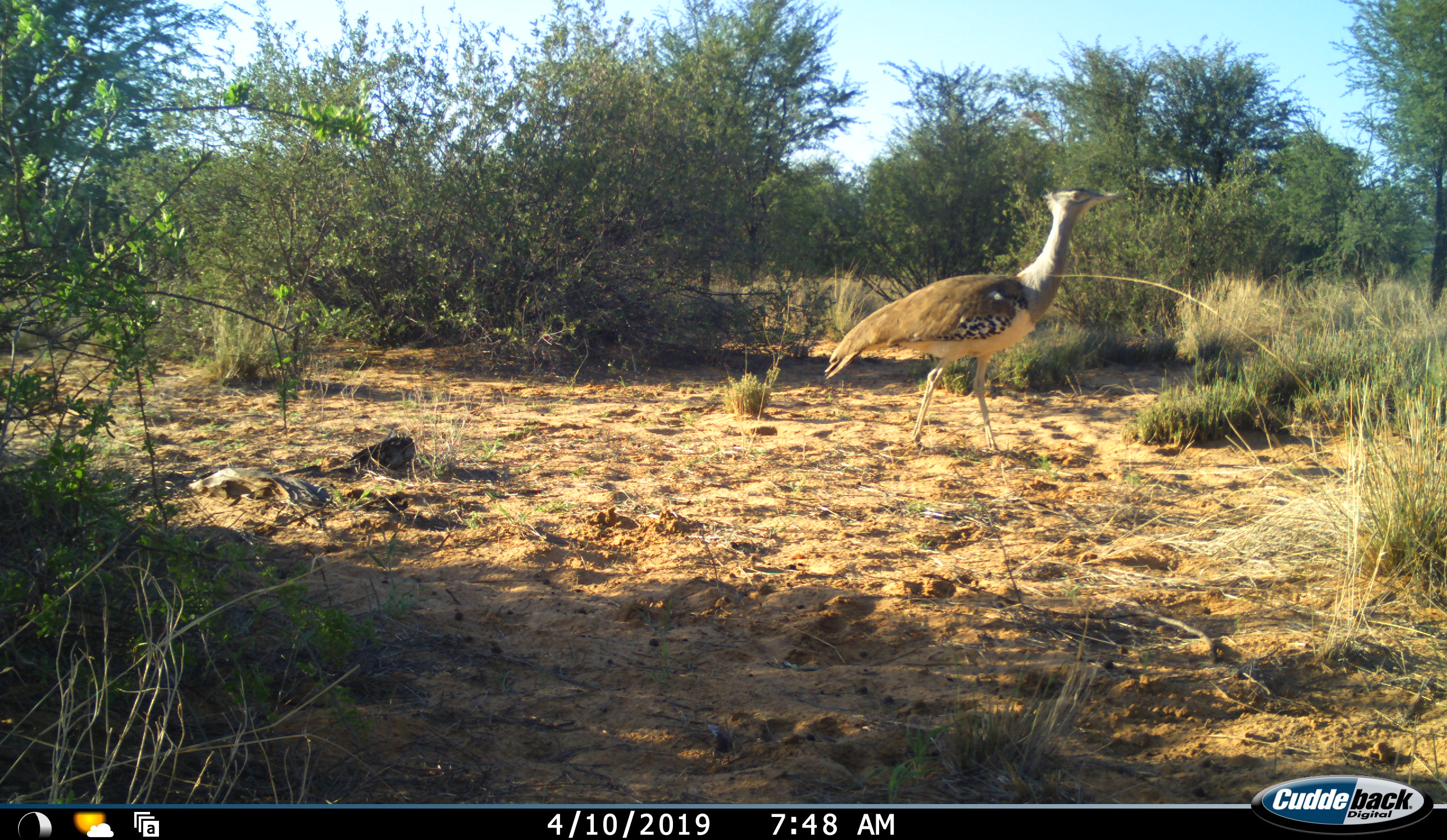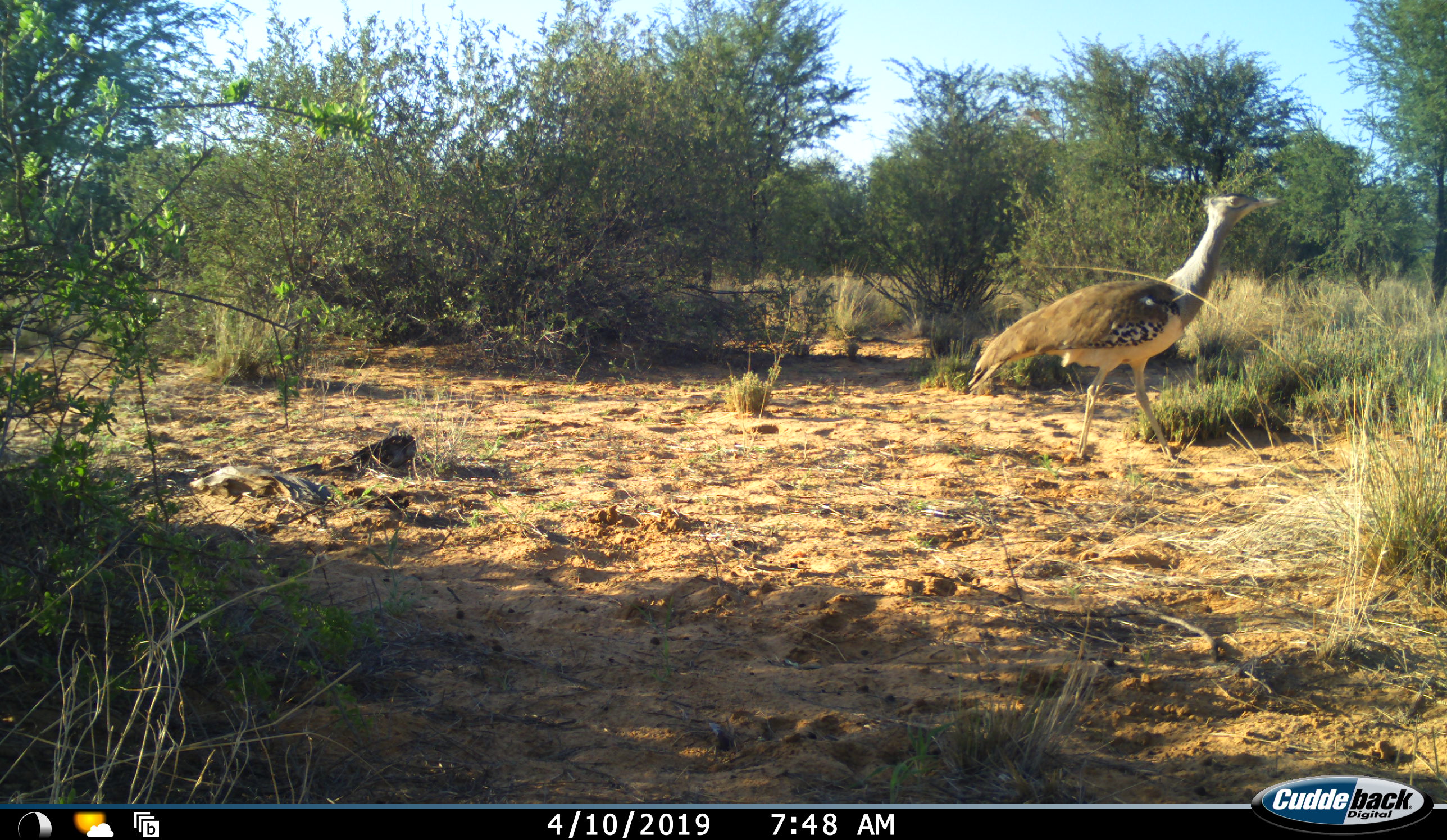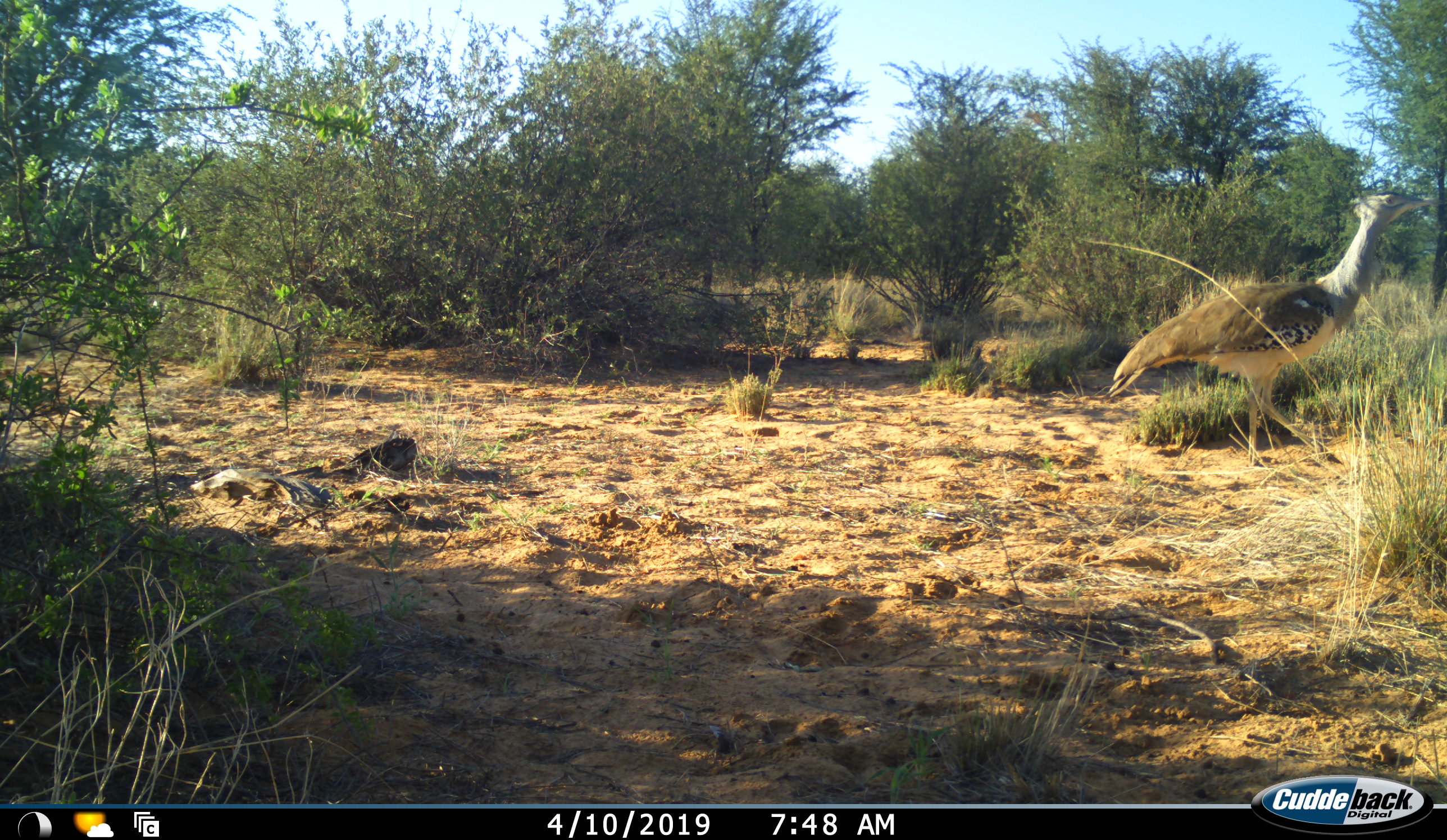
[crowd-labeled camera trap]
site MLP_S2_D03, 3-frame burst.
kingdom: Animalia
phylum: Chordata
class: Aves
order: Otidiformes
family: Otididae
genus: Ardeotis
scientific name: Ardeotis kori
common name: kori bustard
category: bustardkori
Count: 1.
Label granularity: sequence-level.